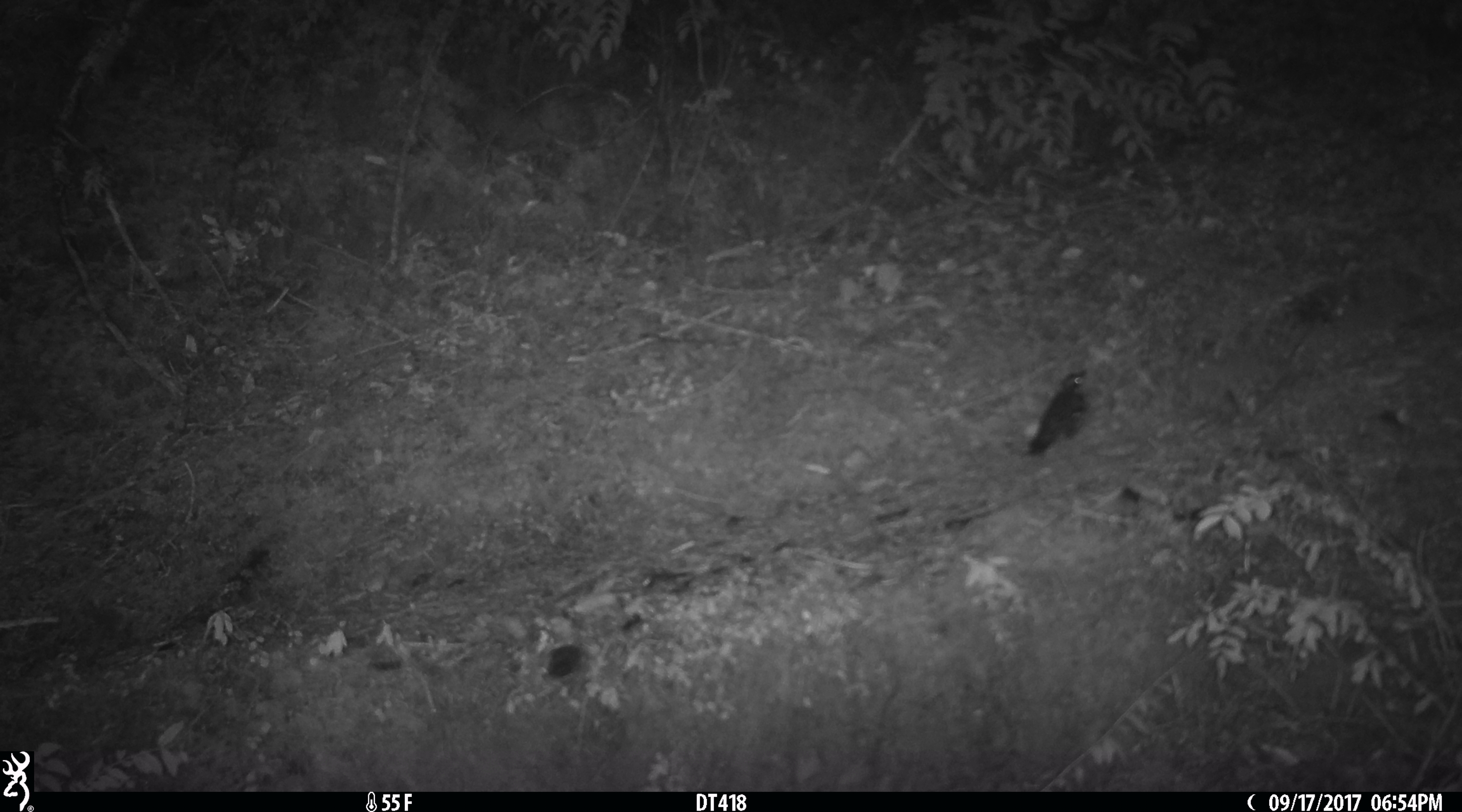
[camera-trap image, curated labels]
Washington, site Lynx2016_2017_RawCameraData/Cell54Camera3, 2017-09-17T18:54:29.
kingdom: Animalia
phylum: Chordata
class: Aves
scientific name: Aves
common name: birds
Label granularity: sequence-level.